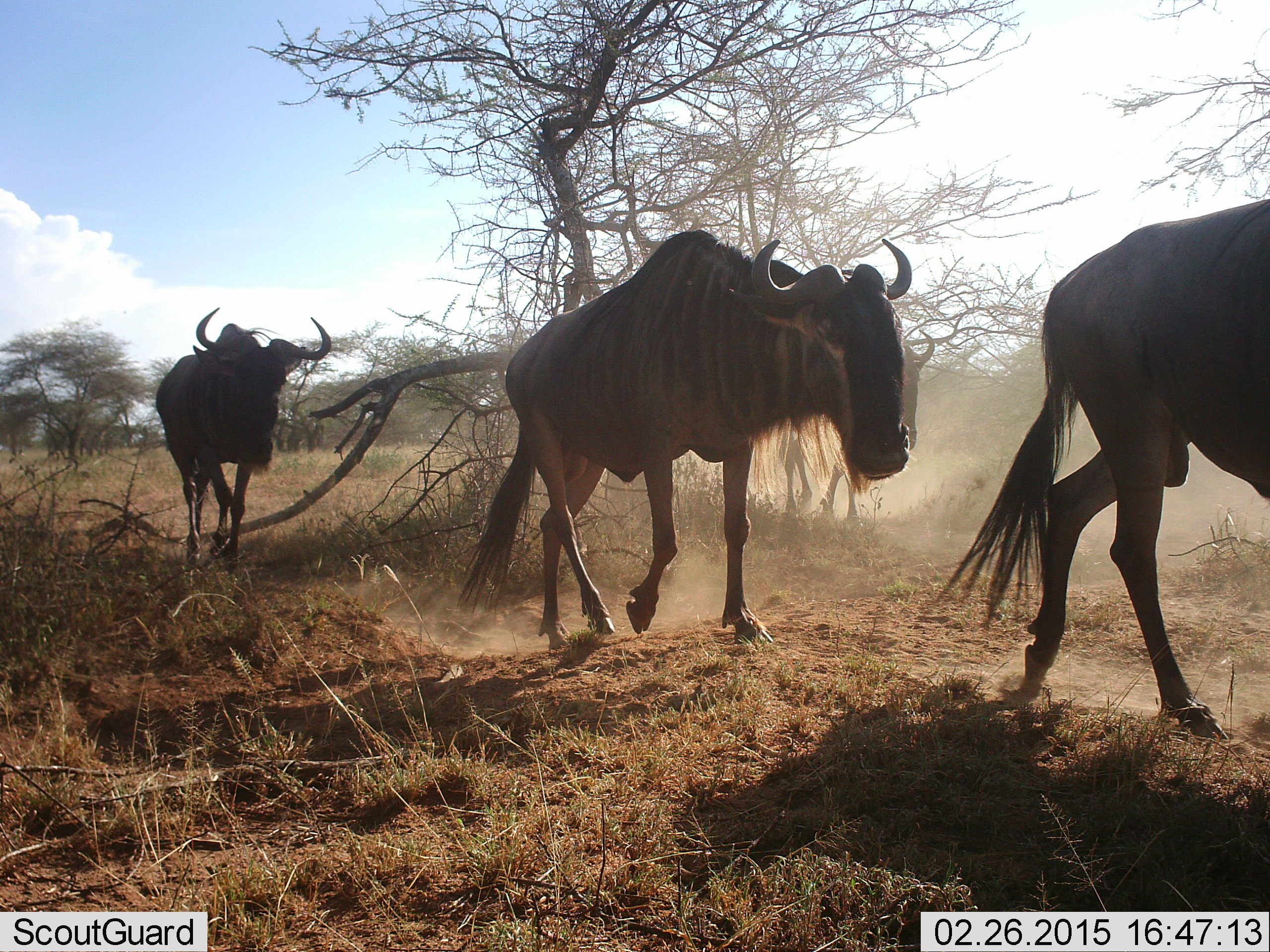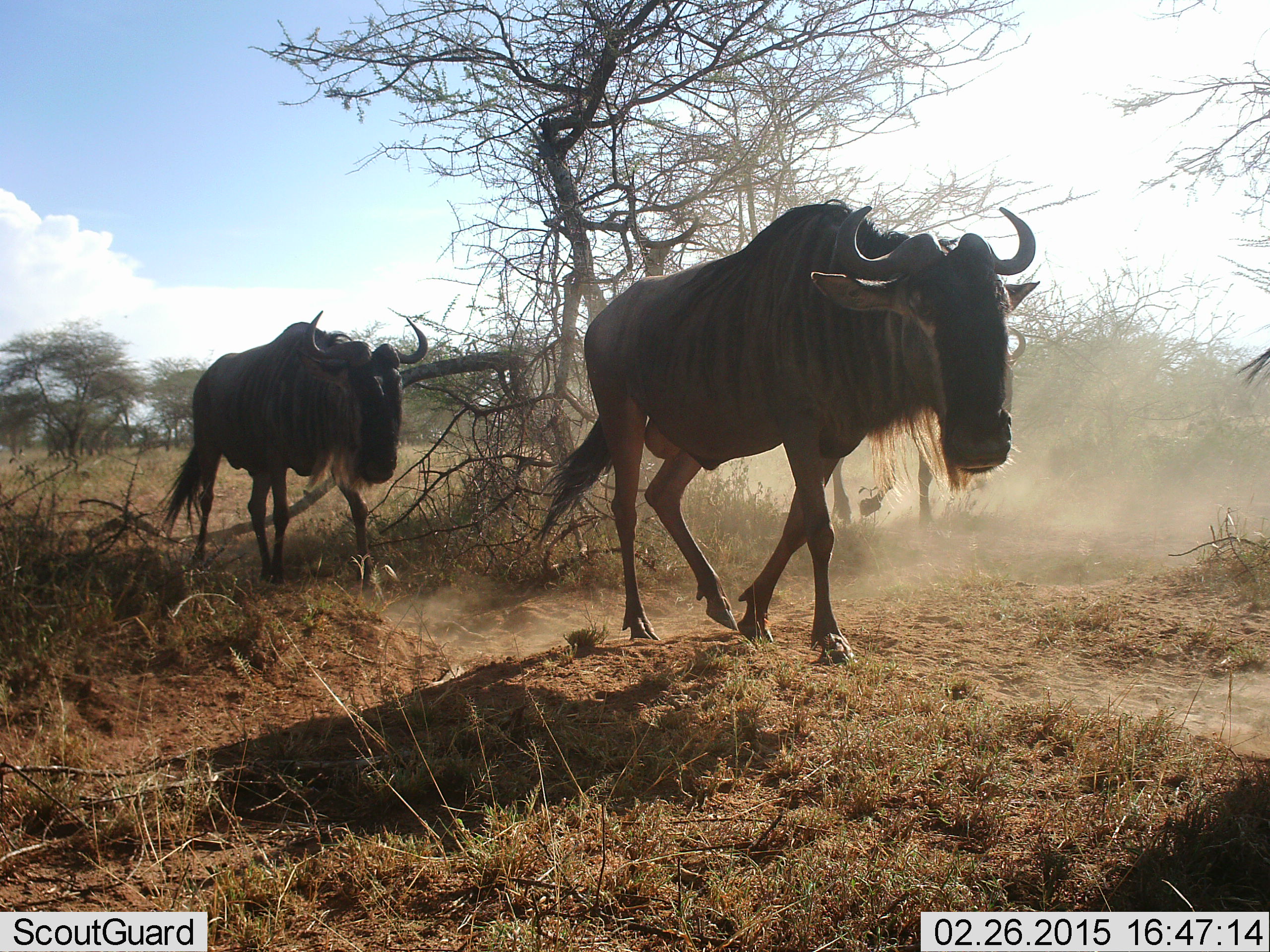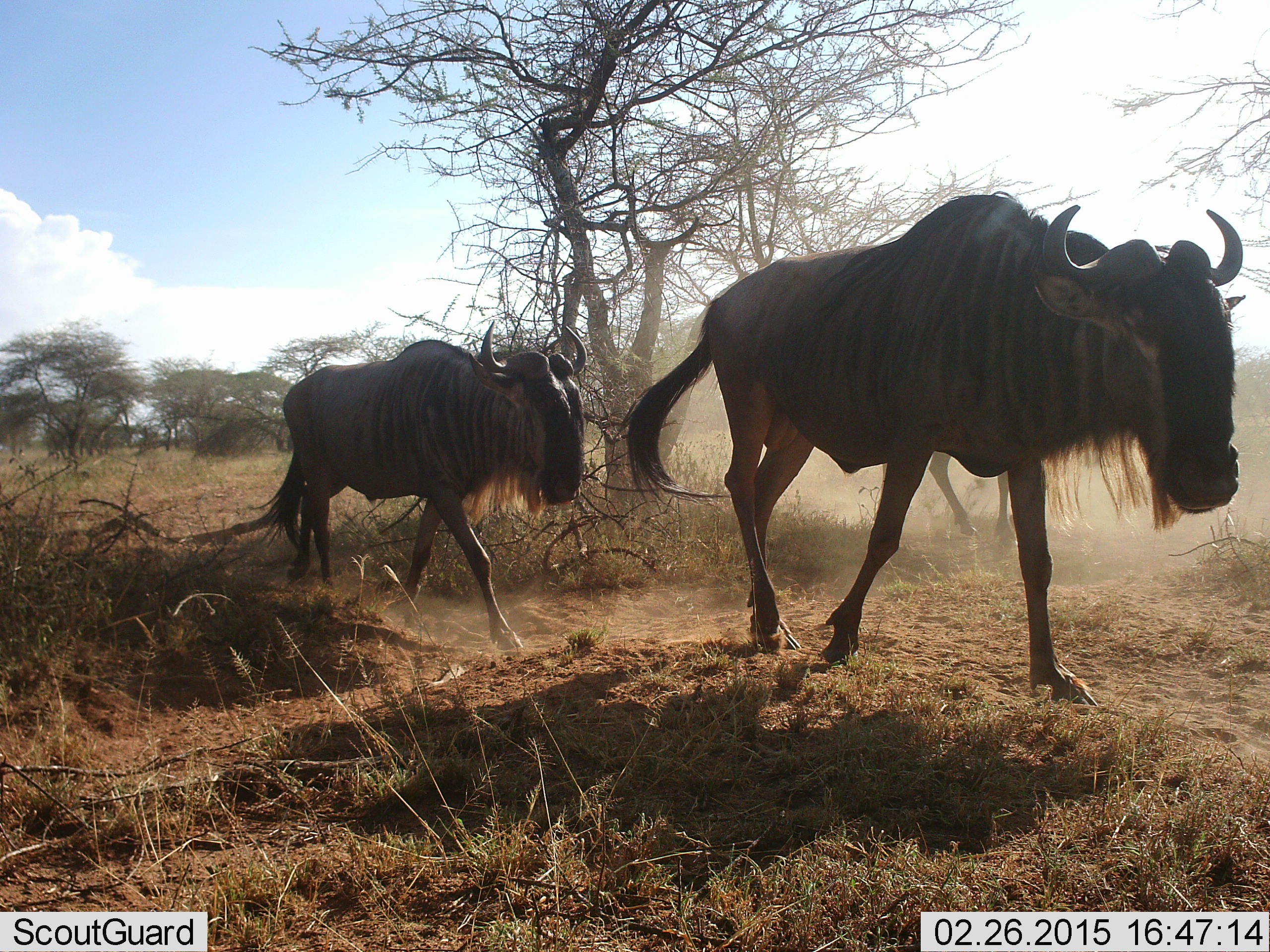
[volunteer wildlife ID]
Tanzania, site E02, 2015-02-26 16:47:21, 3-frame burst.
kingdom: Animalia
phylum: Chordata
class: Mammalia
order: Artiodactyla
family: Bovidae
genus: Connochaetes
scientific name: Connochaetes taurinus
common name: blue wildebeest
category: wildebeest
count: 4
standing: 0%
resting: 0%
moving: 100%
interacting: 10%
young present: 10%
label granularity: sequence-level